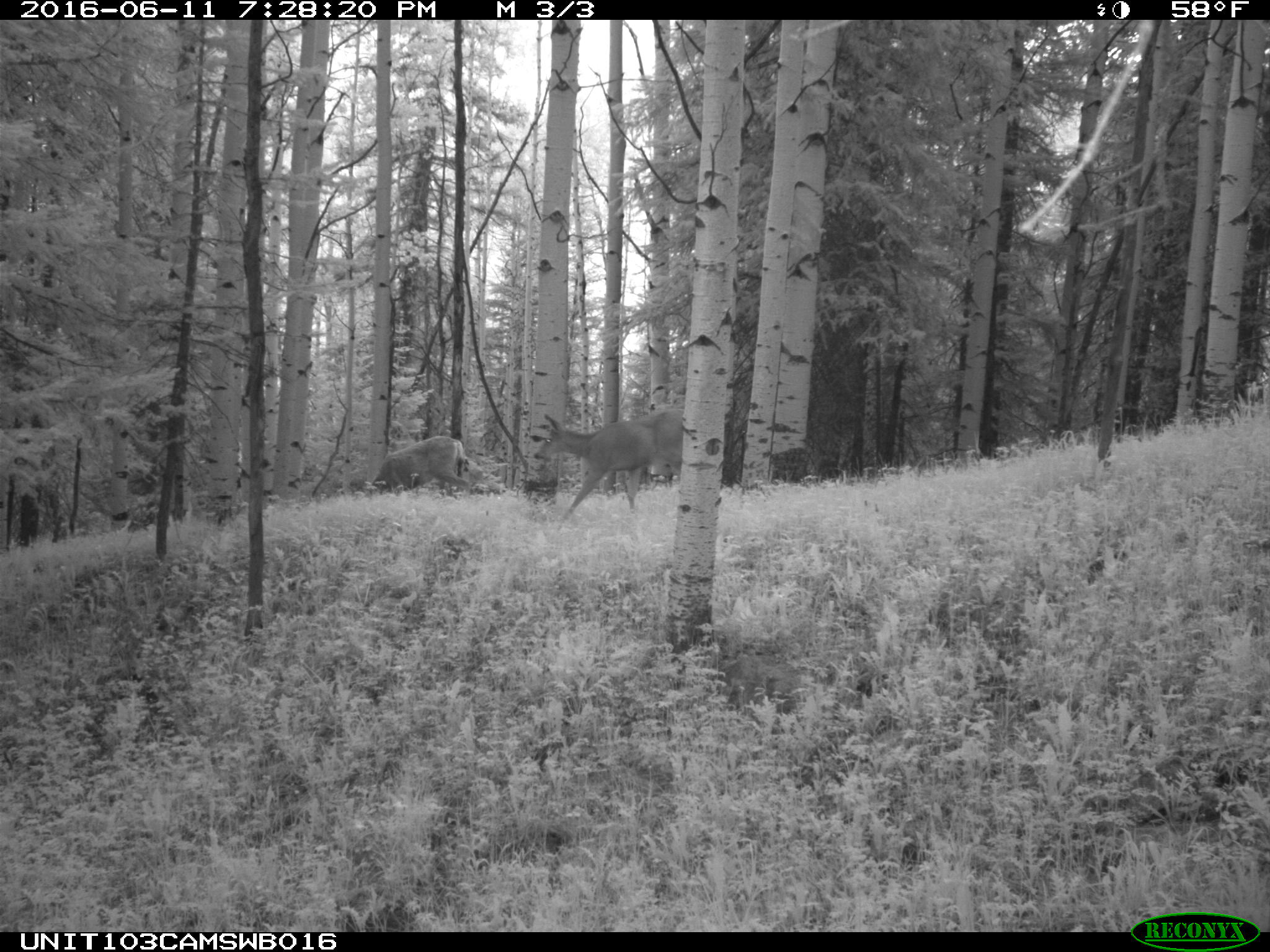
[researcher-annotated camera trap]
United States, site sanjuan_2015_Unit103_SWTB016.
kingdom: Animalia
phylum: Chordata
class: Mammalia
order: Artiodactyla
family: Cervidae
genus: Odocoileus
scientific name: Odocoileus hemionus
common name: mule deer